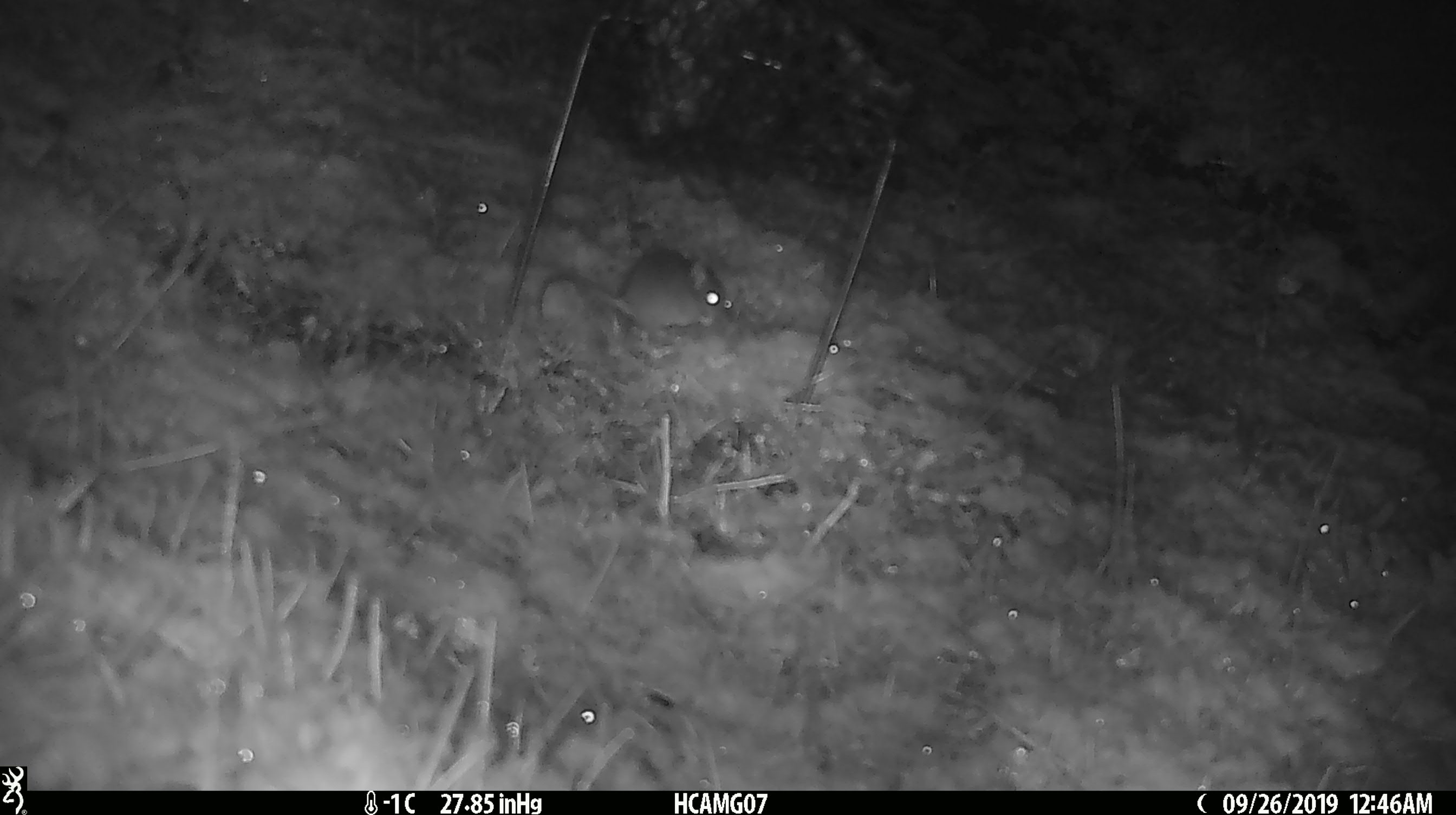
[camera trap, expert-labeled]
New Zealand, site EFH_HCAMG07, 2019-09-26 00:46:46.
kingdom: Animalia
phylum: Chordata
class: Mammalia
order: Rodentia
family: Muridae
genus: Mus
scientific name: Mus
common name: mouse